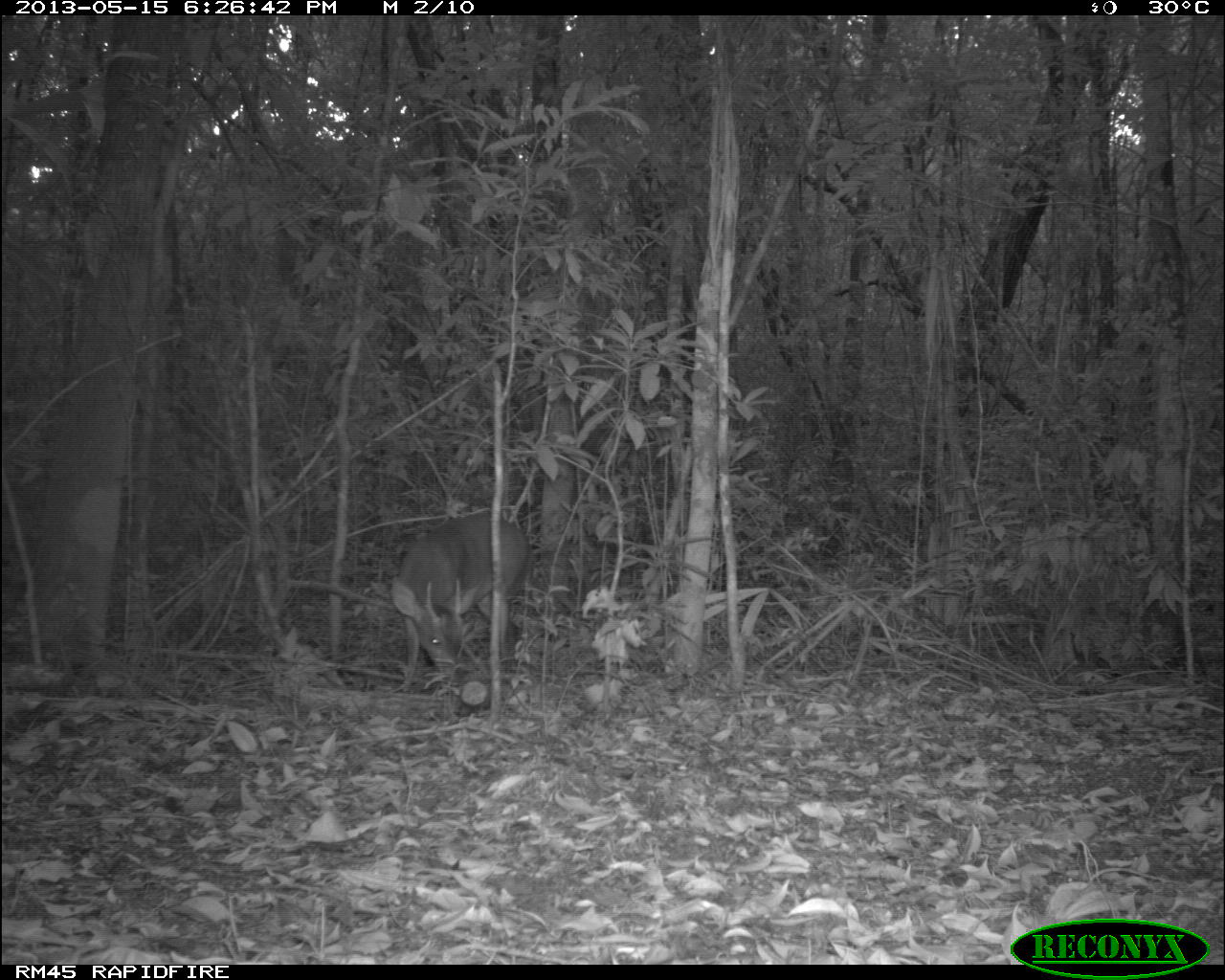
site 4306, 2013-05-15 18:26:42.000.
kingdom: Animalia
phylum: Chordata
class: Mammalia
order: Artiodactyla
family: Cervidae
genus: Mazama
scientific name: Mazama temama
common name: central american red brocket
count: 1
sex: male